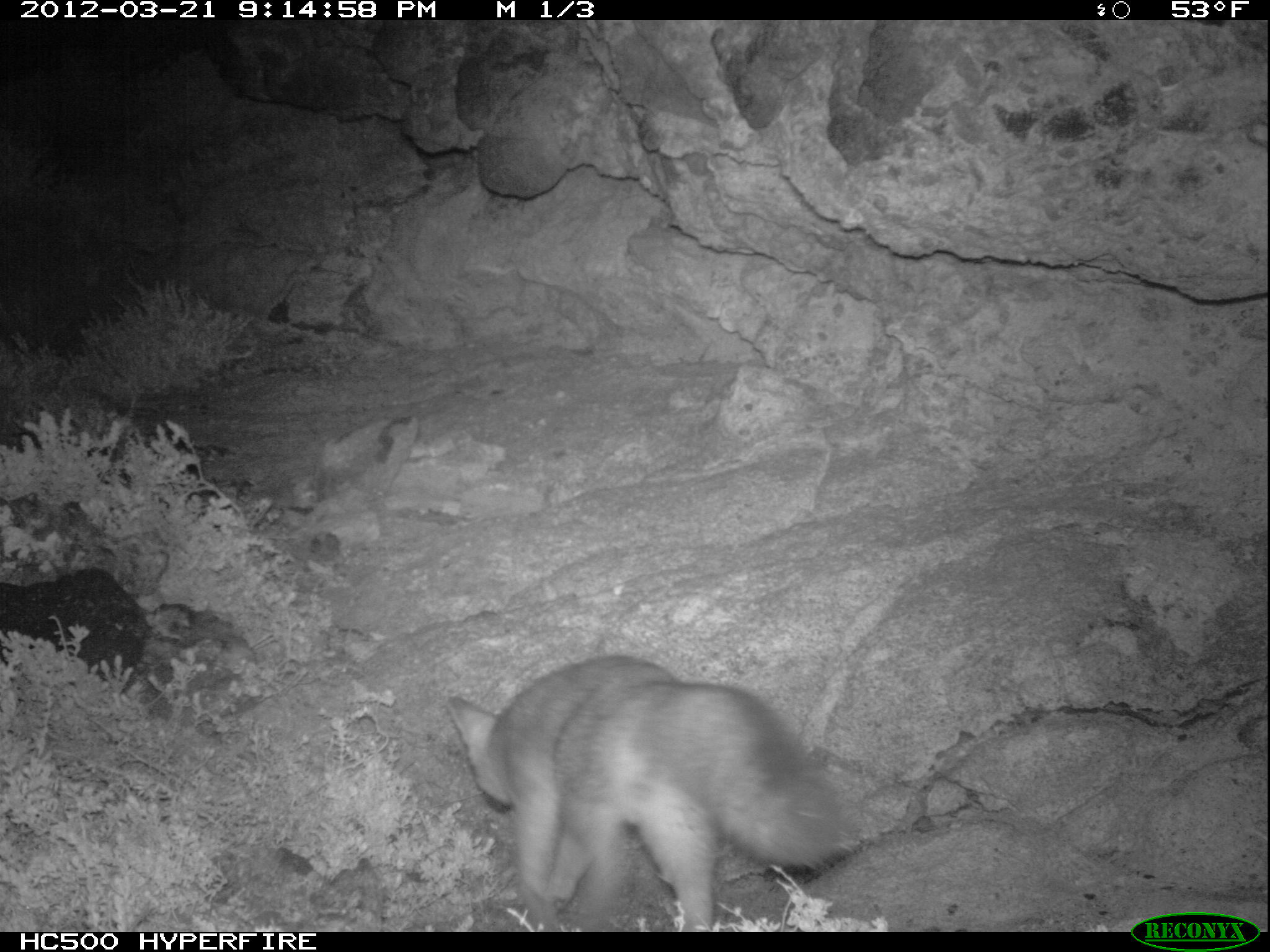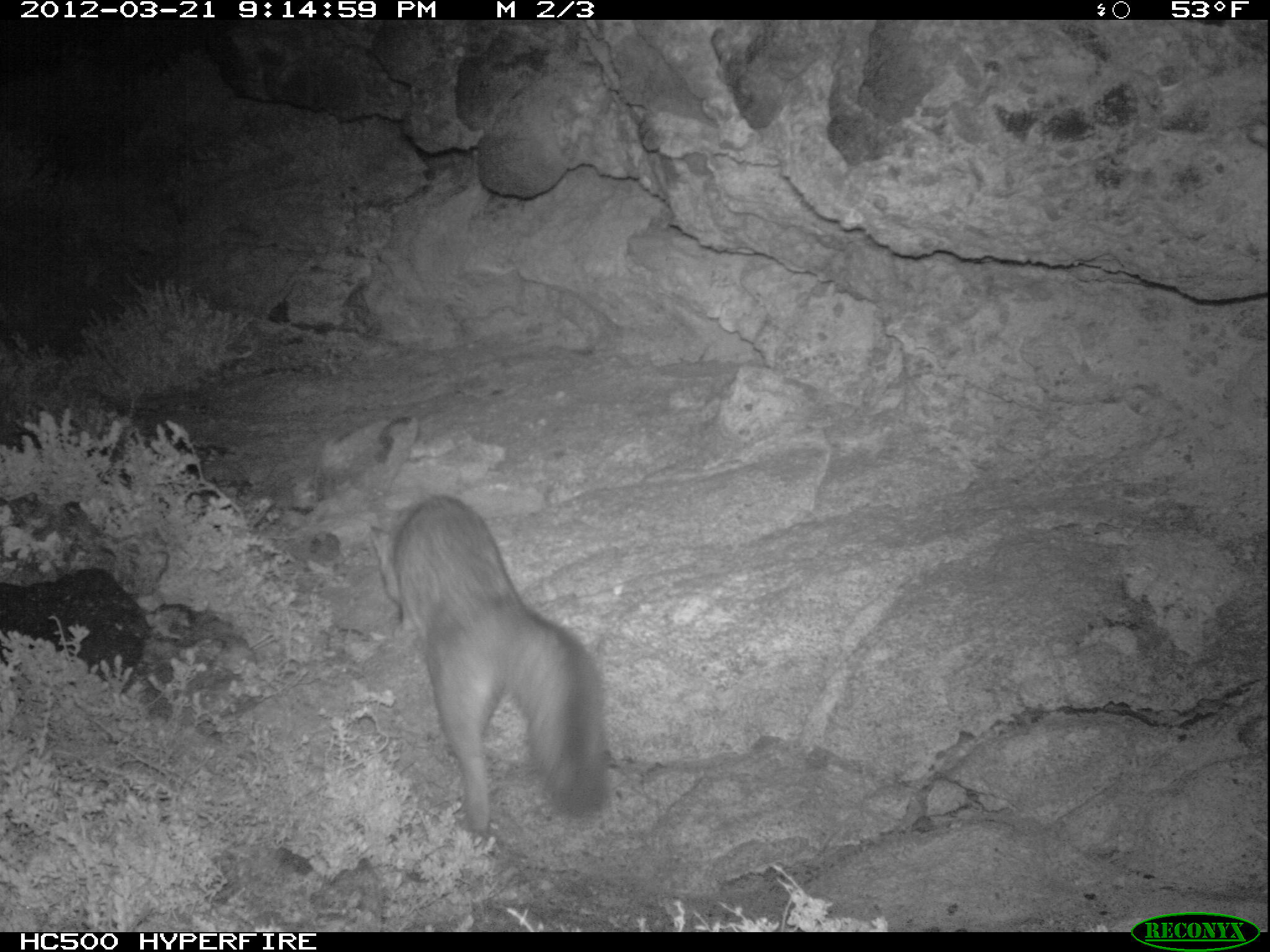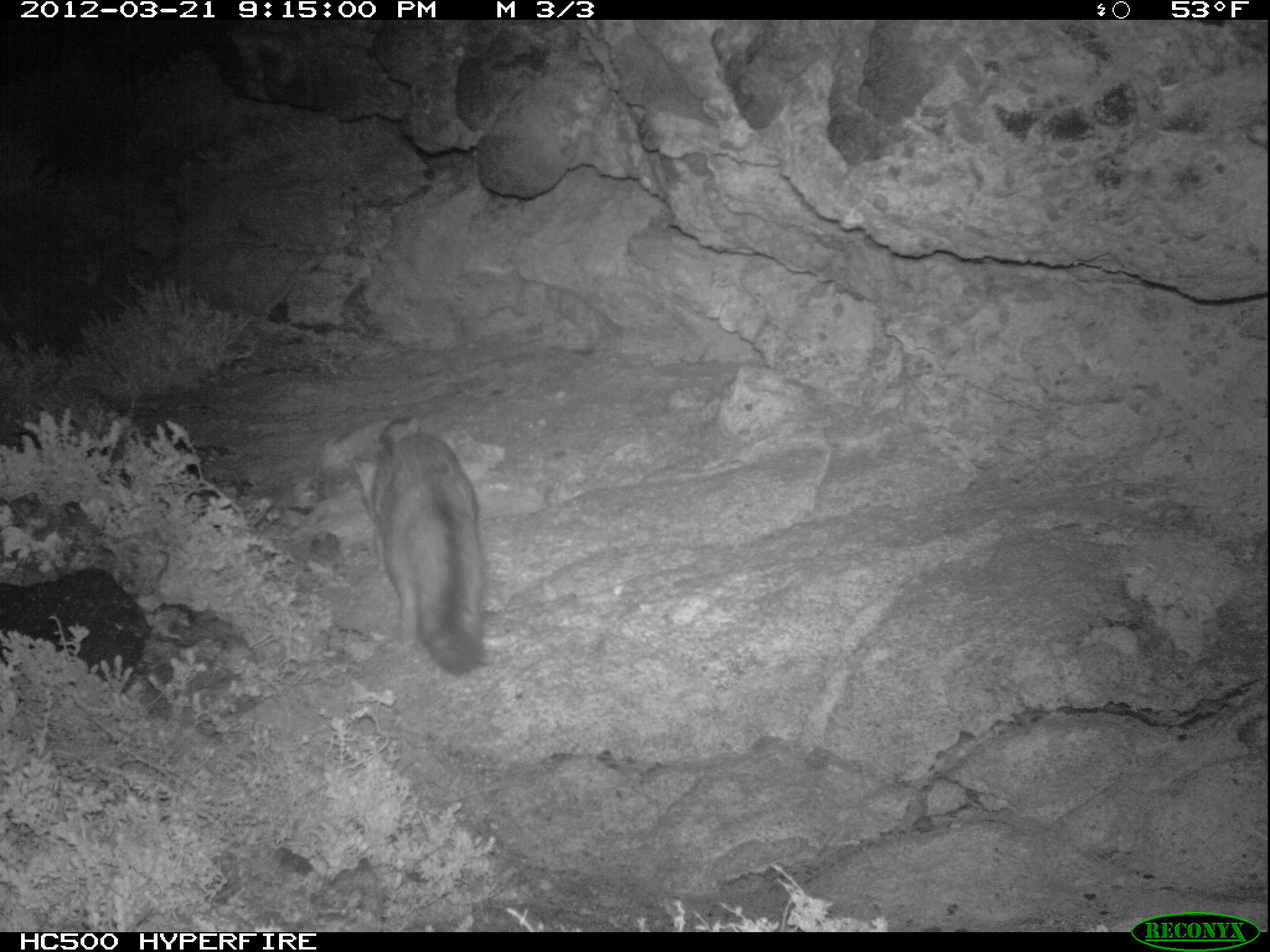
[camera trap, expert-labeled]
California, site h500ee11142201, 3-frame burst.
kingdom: Animalia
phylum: Chordata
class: Mammalia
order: Carnivora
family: Canidae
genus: Urocyon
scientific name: Urocyon littoralis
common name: island fox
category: fox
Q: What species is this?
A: Fox (island fox) (Urocyon littoralis).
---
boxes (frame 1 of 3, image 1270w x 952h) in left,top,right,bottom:
fox: 448,655,845,932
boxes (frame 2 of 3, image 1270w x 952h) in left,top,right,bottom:
fox: 370,495,605,836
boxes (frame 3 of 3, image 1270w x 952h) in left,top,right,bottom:
fox: 352,412,485,680